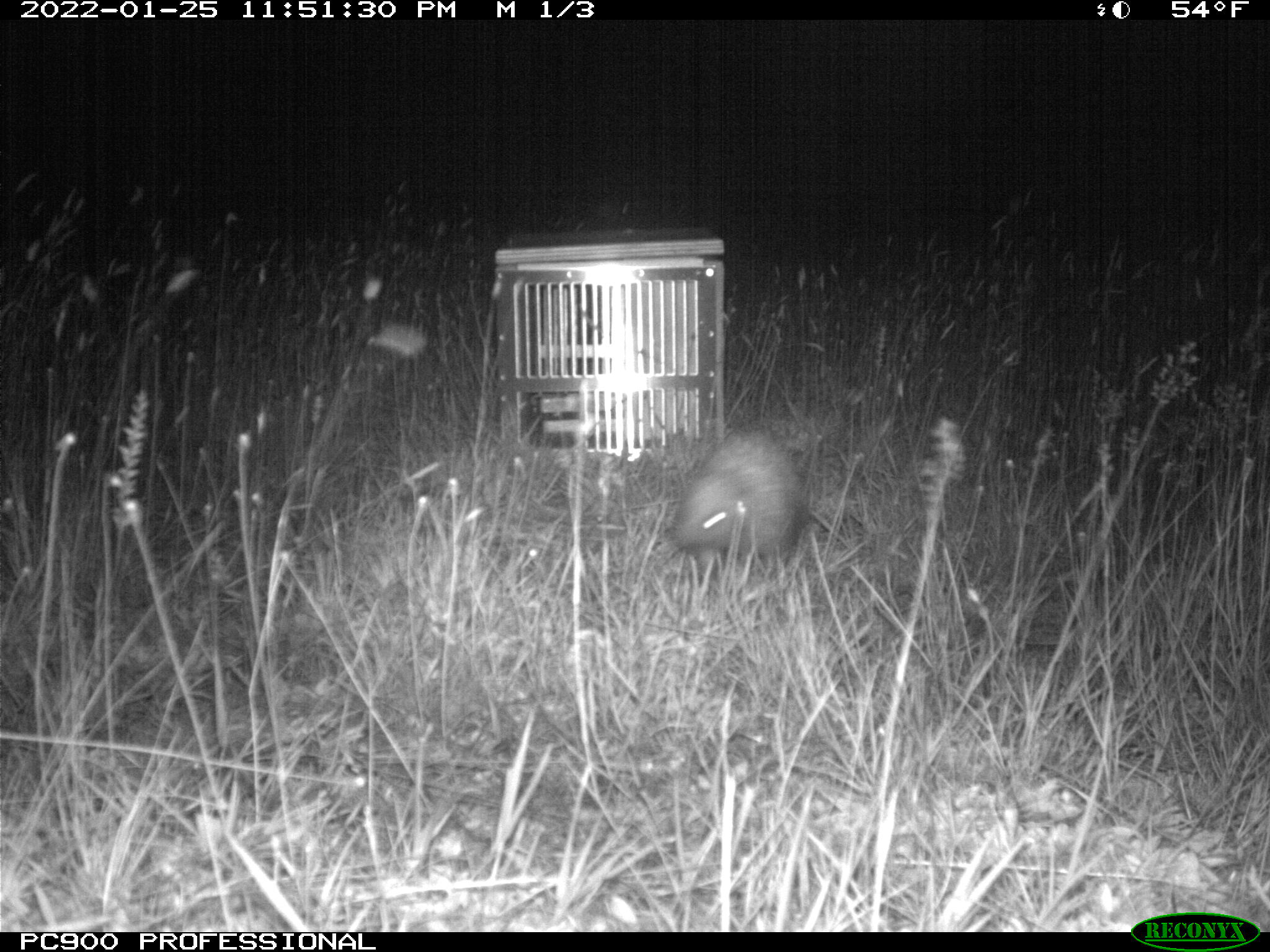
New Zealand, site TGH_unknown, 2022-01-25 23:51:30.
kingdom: Animalia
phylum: Chordata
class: Mammalia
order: Eulipotyphla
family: Erinaceidae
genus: Erinaceus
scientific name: Erinaceus europaeus europaeus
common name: european hedgehog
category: hedgehog